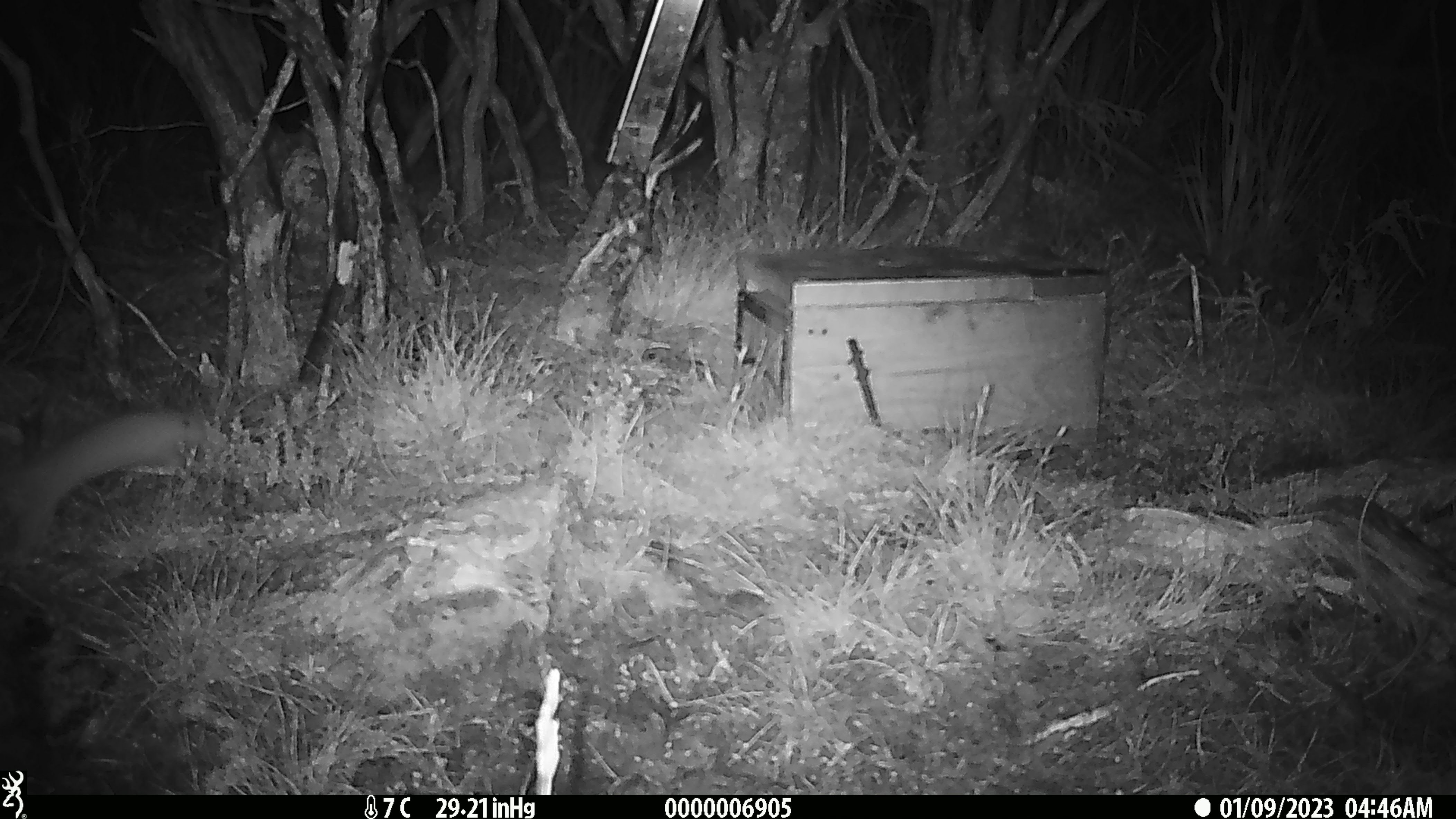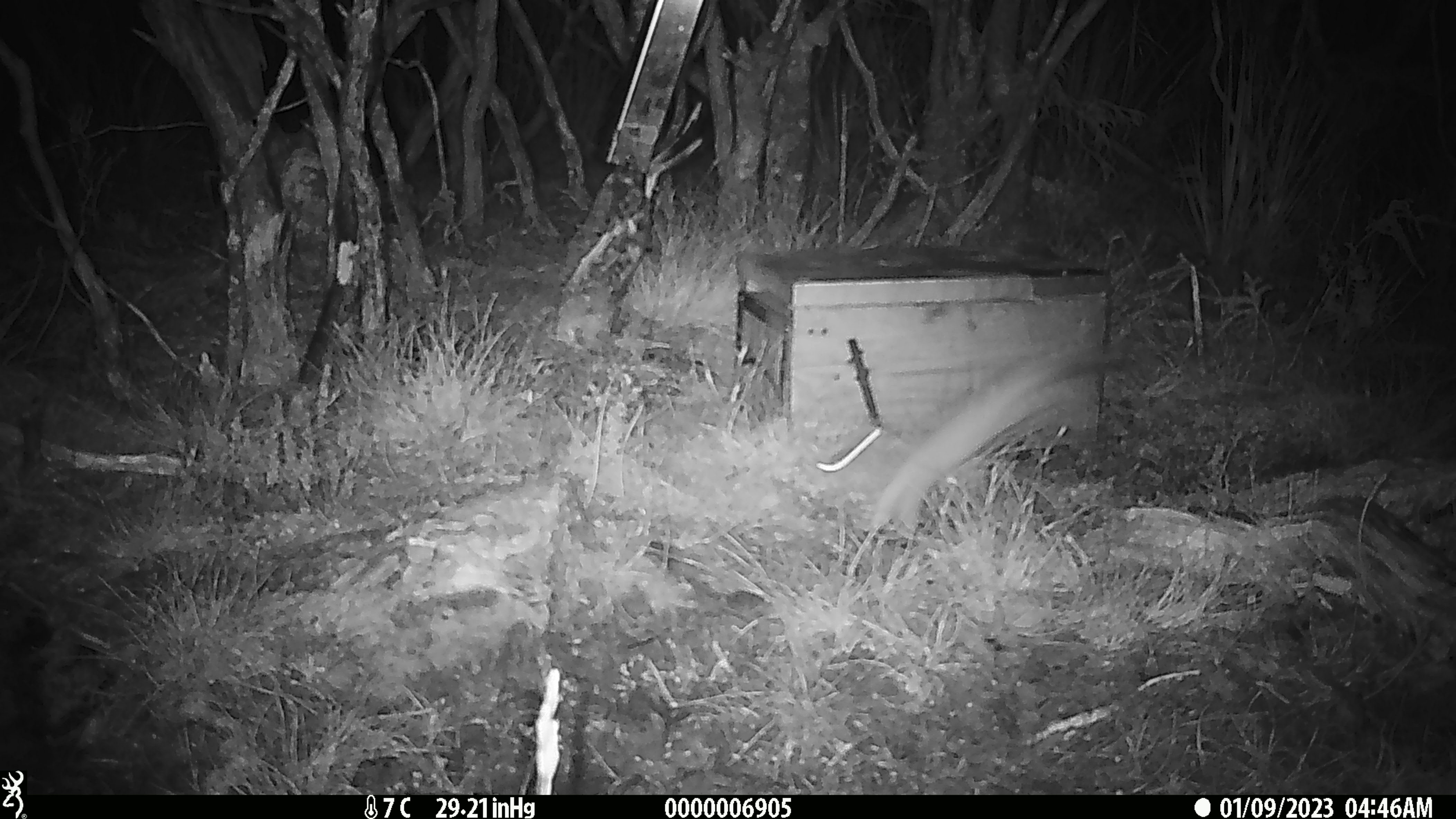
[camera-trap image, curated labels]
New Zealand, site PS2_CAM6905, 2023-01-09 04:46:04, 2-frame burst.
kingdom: Animalia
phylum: Chordata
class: Mammalia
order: Carnivora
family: Mustelidae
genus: Mustela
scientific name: Mustela erminea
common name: stoat